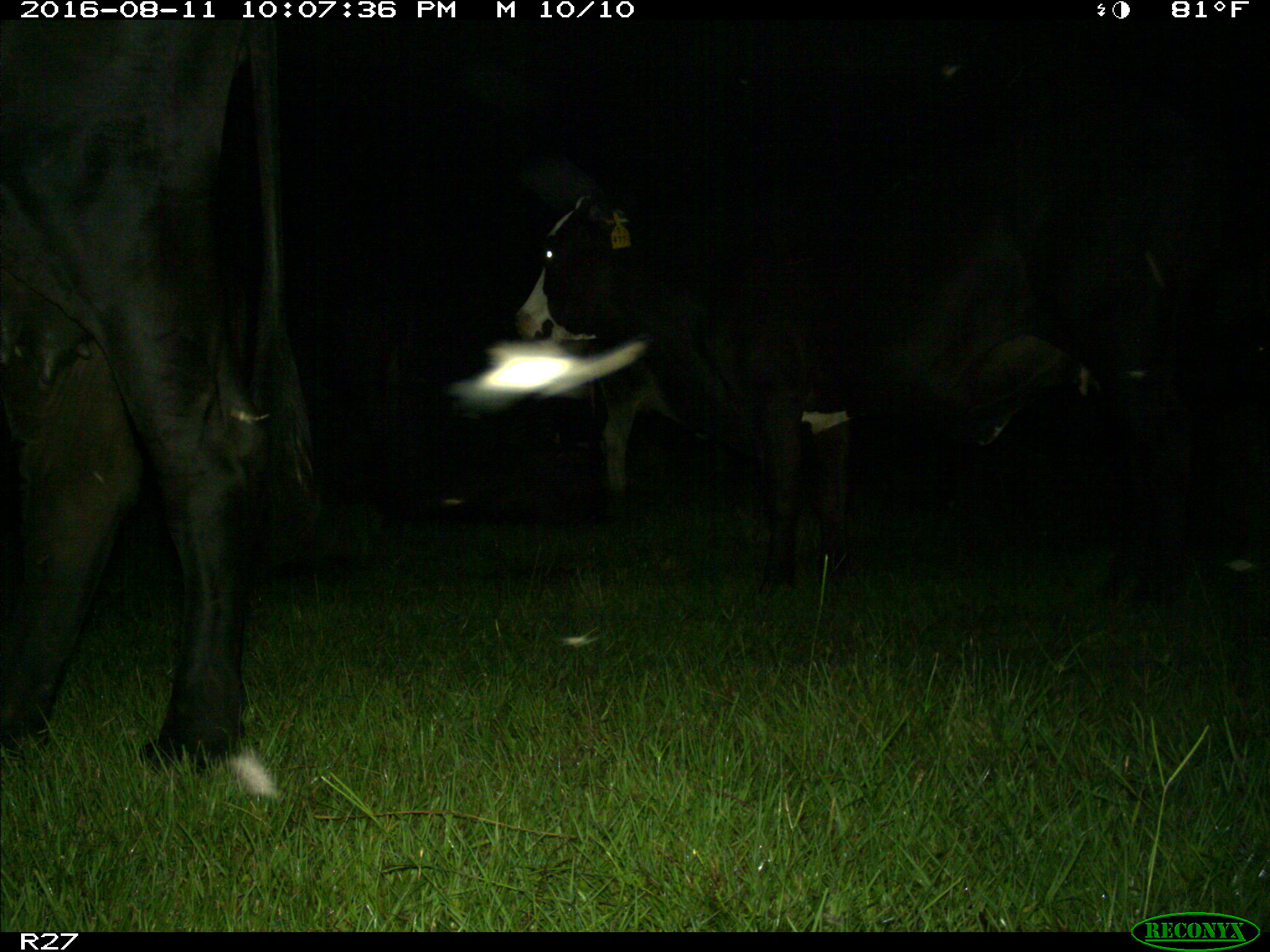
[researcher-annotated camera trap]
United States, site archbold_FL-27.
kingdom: Animalia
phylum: Chordata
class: Mammalia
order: Artiodactyla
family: Bovidae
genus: Bos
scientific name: Bos taurus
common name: domestic cow